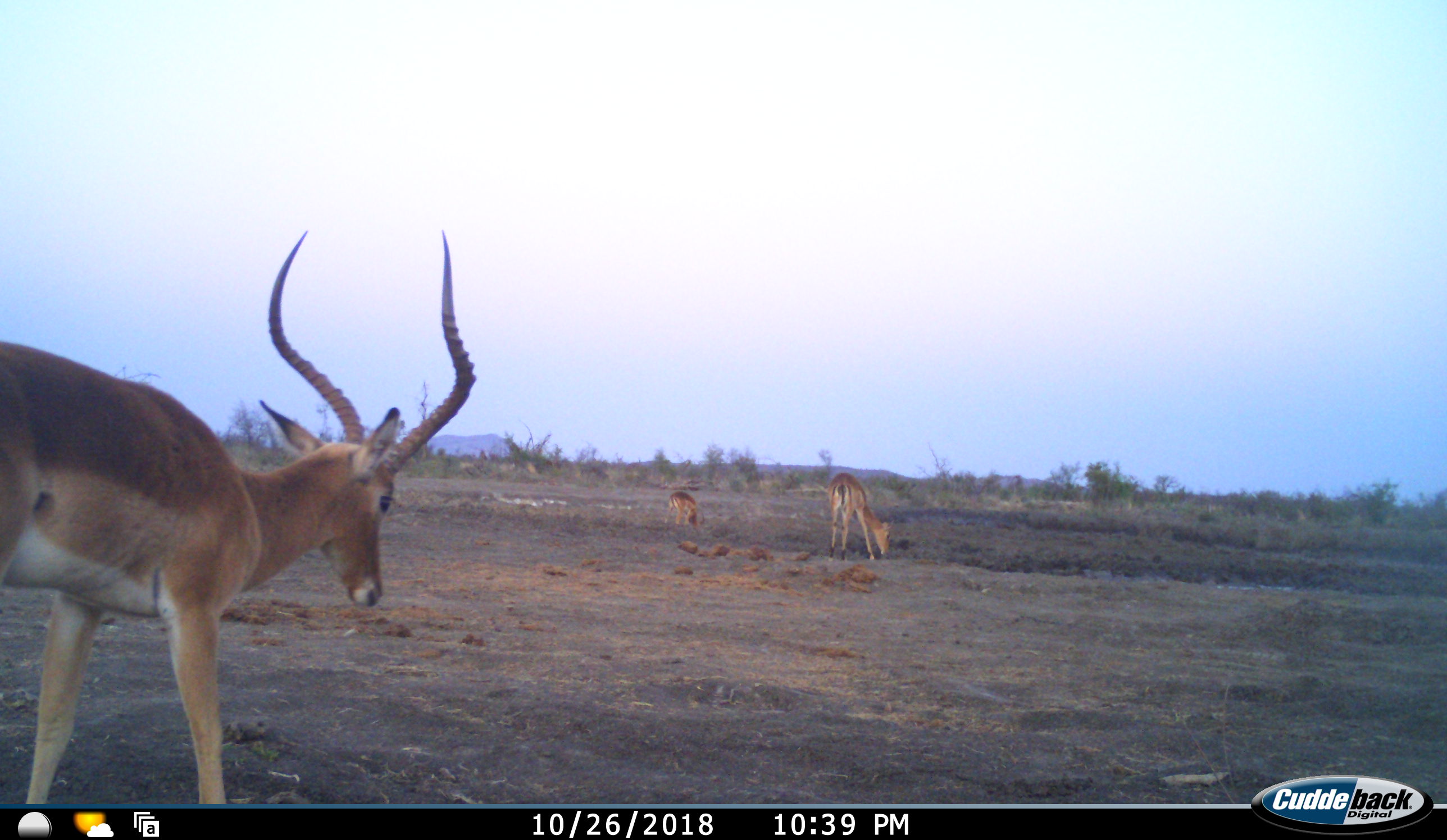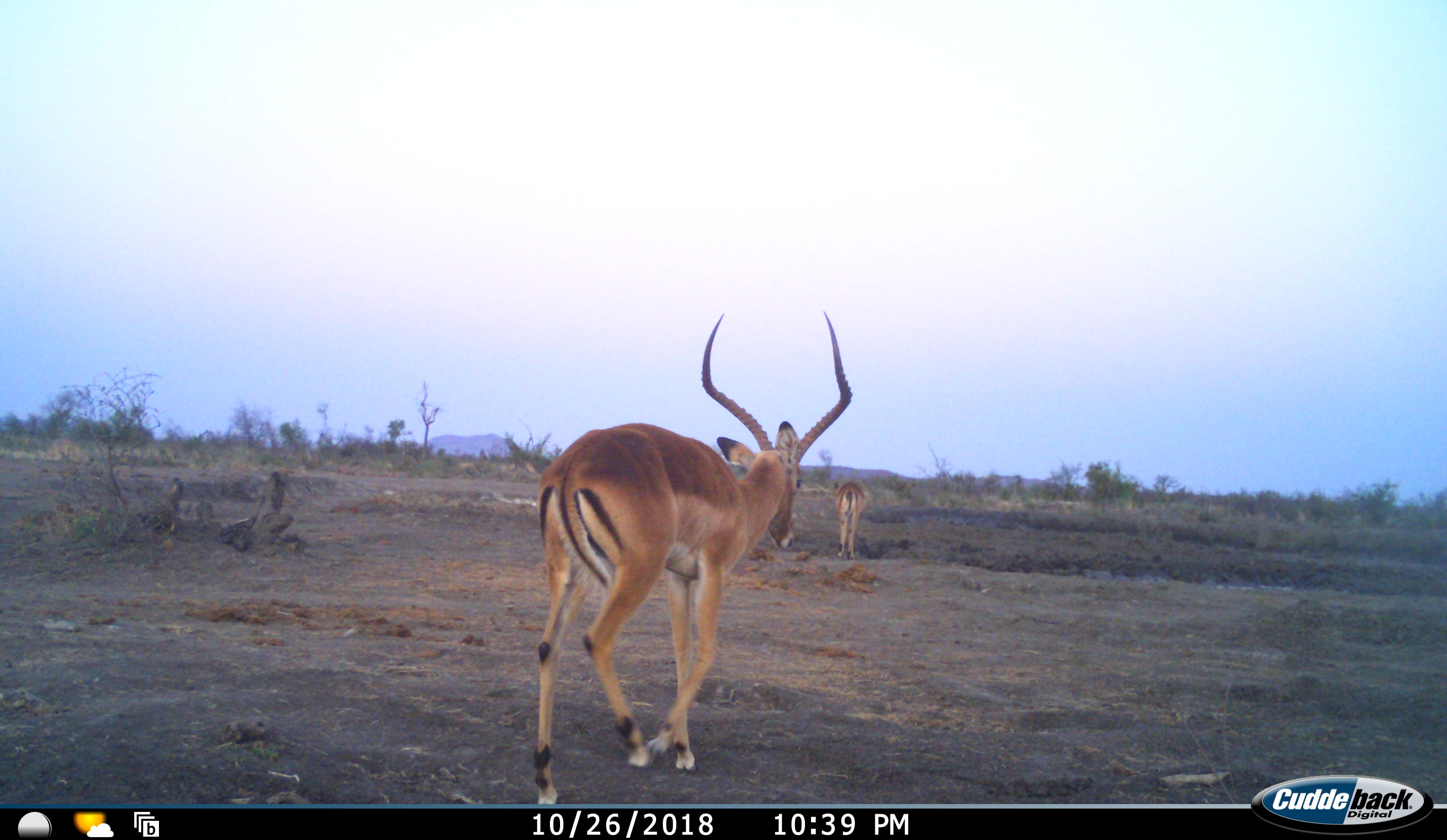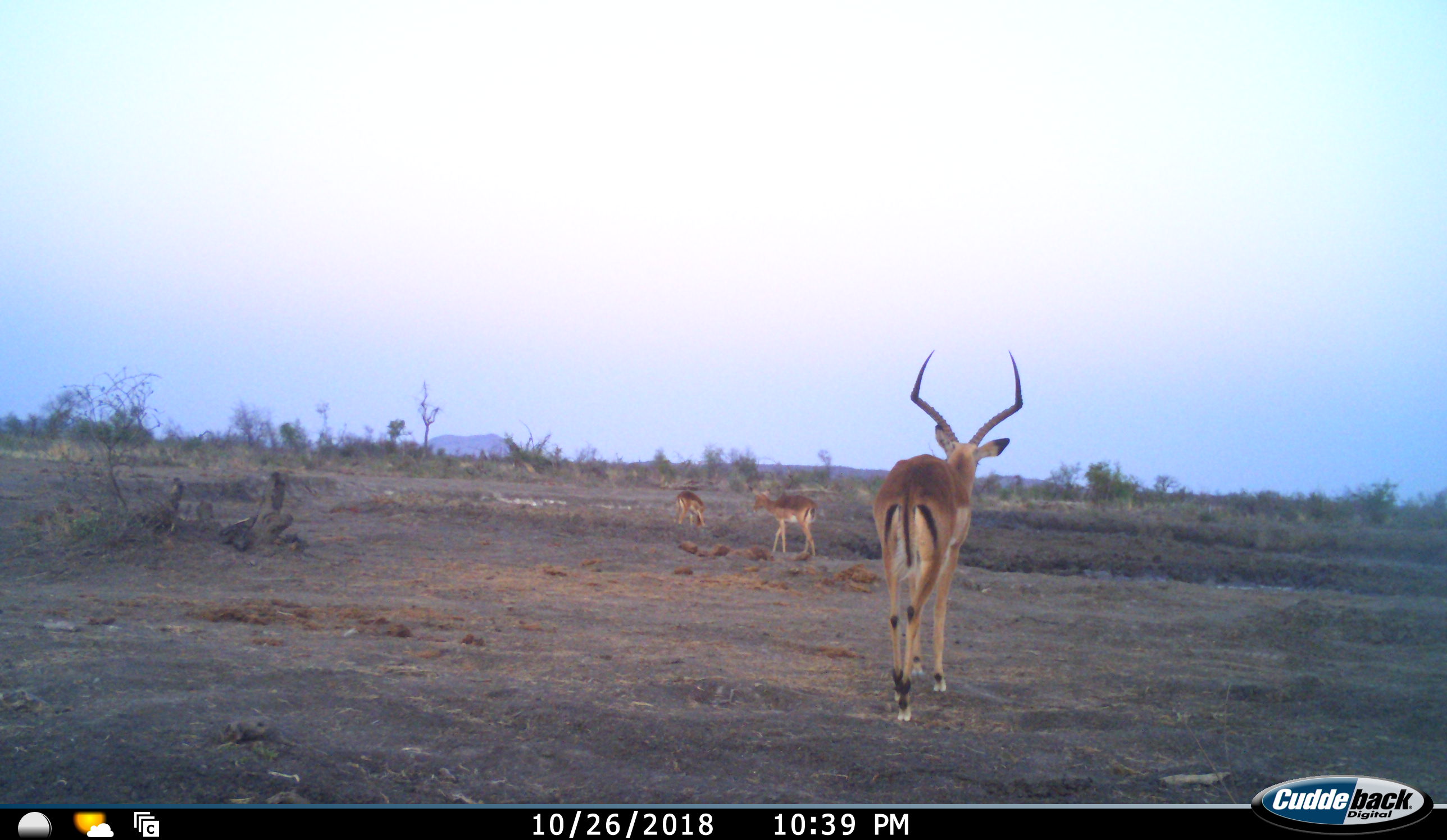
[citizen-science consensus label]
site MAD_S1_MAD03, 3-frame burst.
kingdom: Animalia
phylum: Chordata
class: Mammalia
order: Artiodactyla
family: Bovidae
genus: Aepyceros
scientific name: Aepyceros melampus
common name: impala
Impala (Aepyceros melampus), count 3. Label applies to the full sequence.